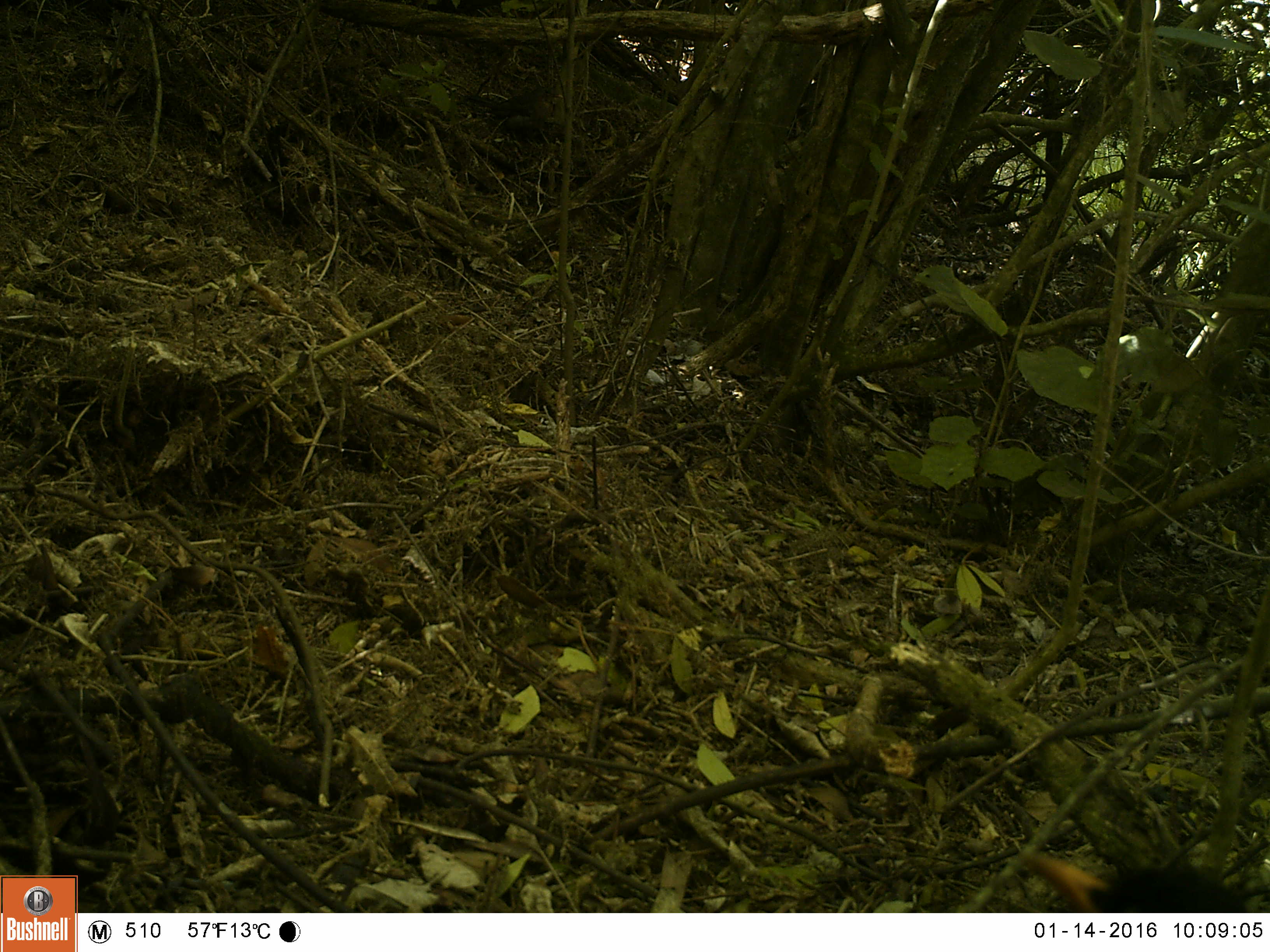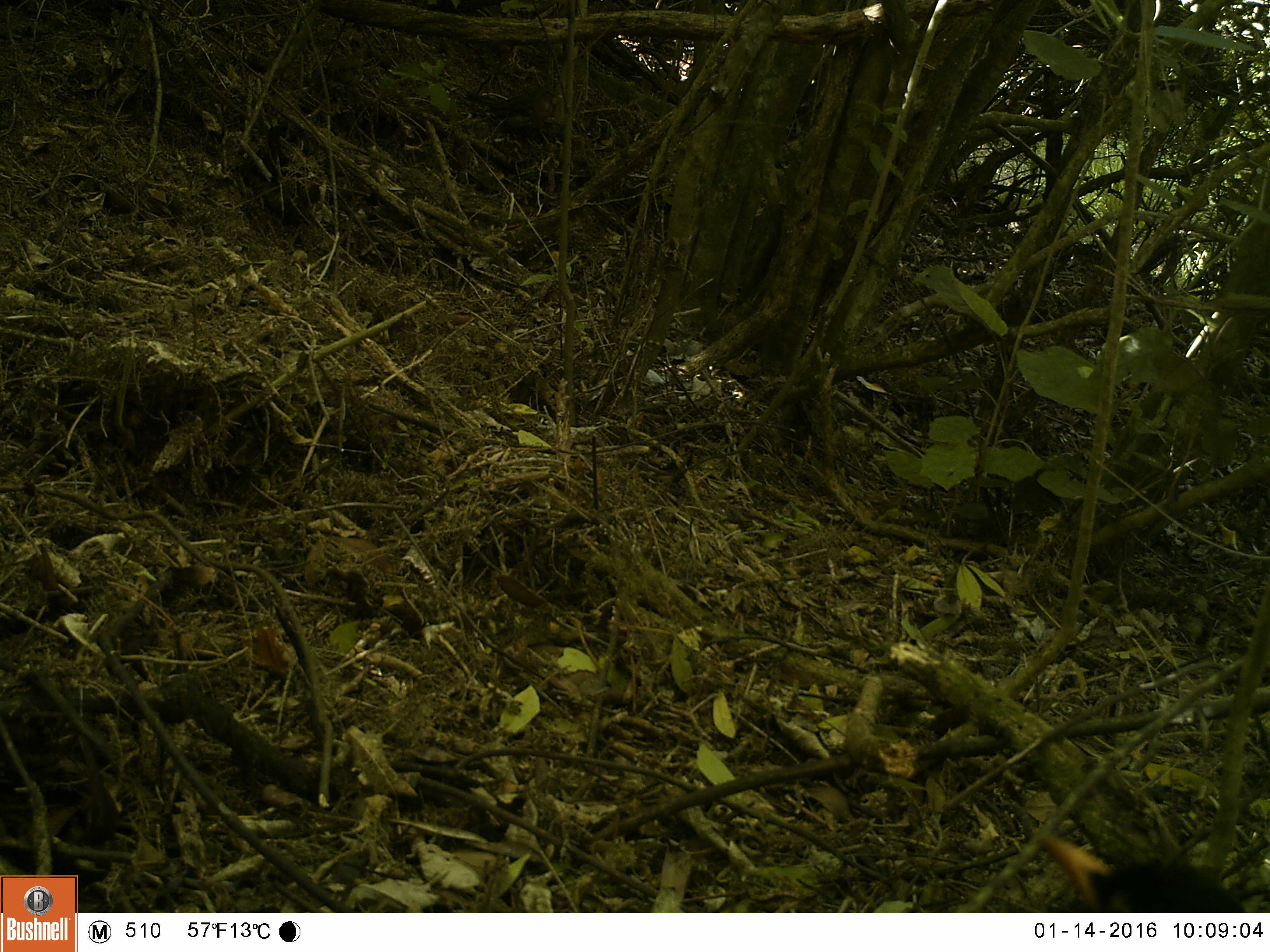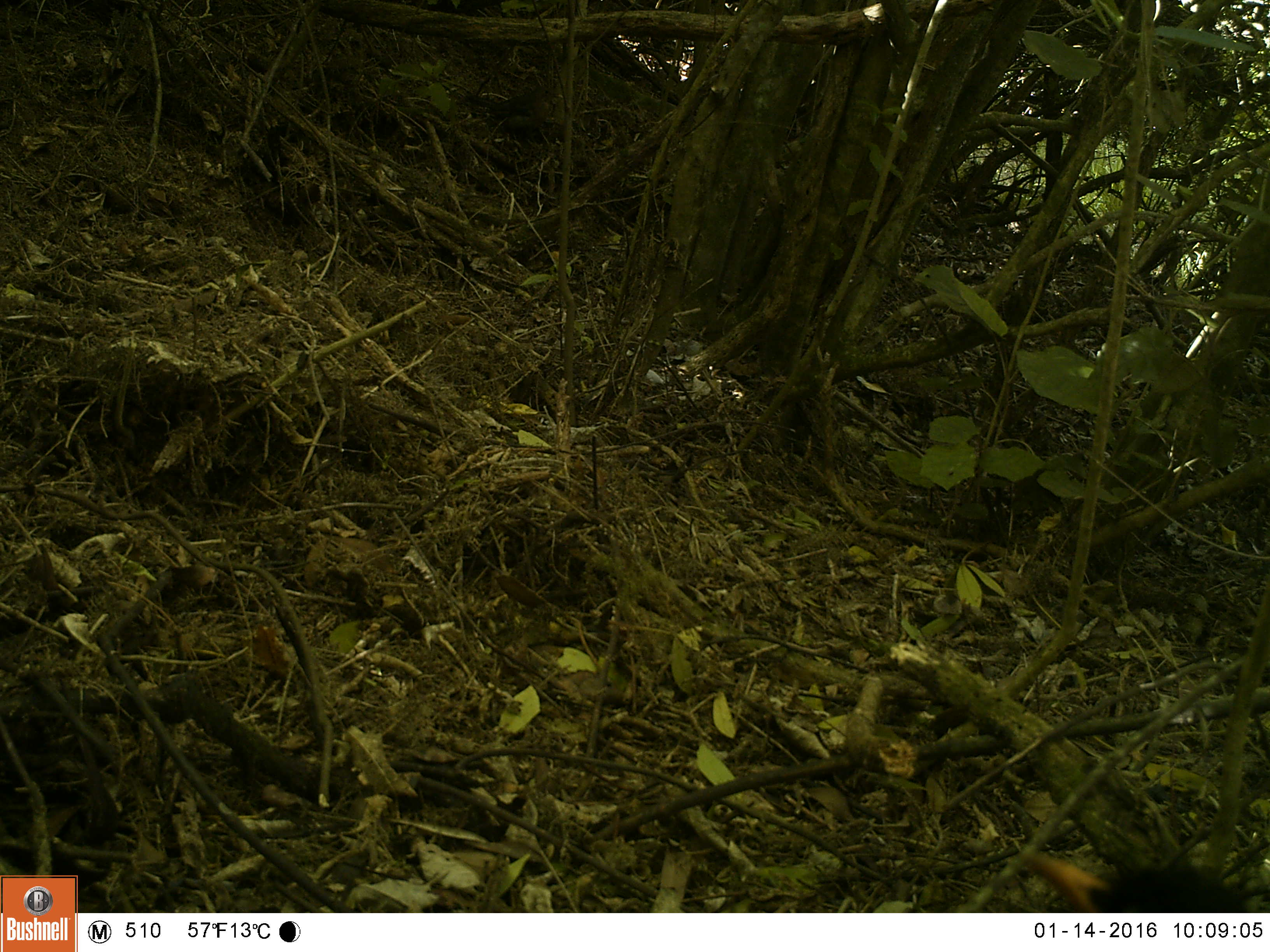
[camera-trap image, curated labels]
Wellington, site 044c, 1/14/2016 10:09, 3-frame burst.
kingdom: Animalia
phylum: Chordata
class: Aves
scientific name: Aves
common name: bird